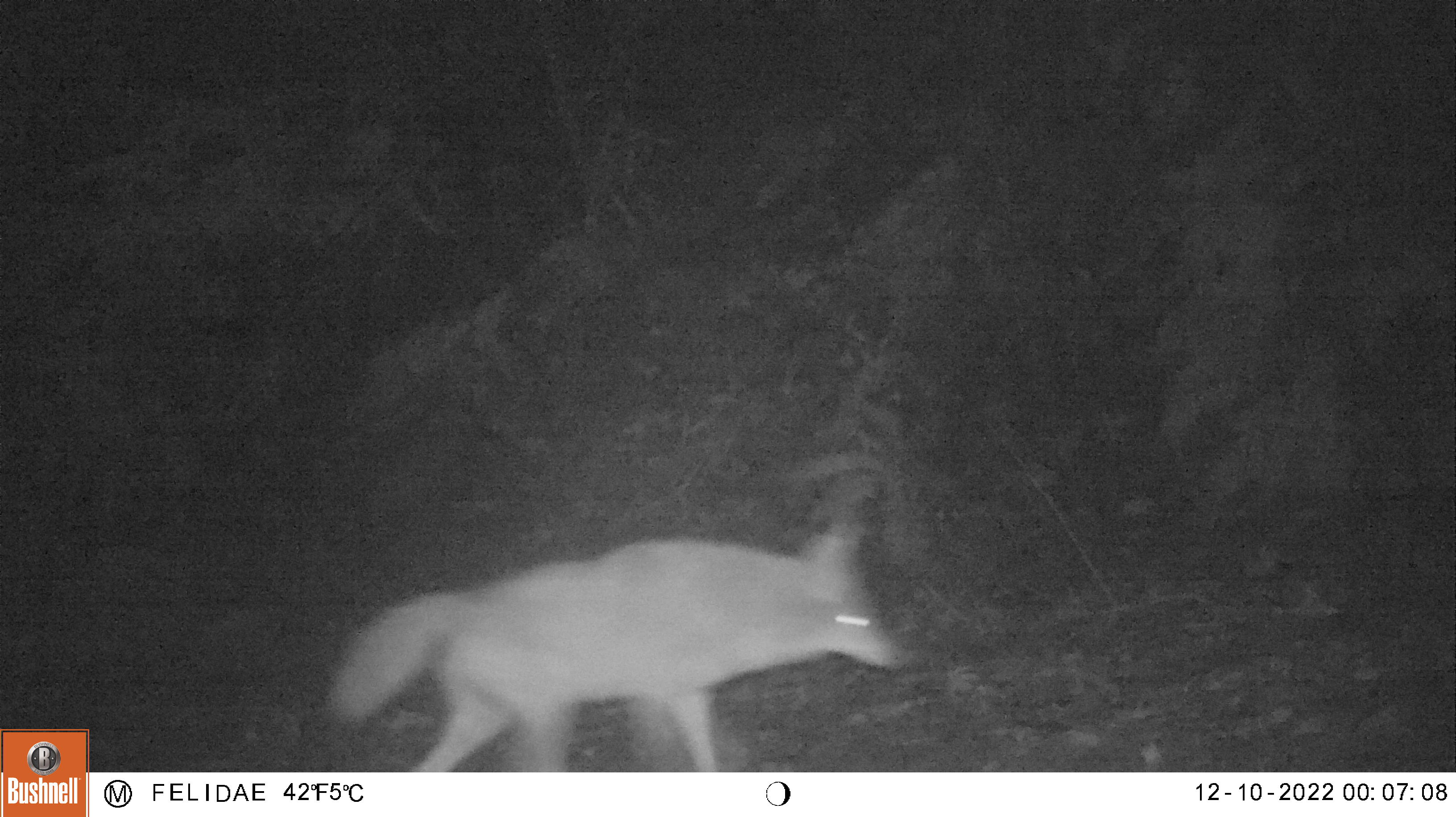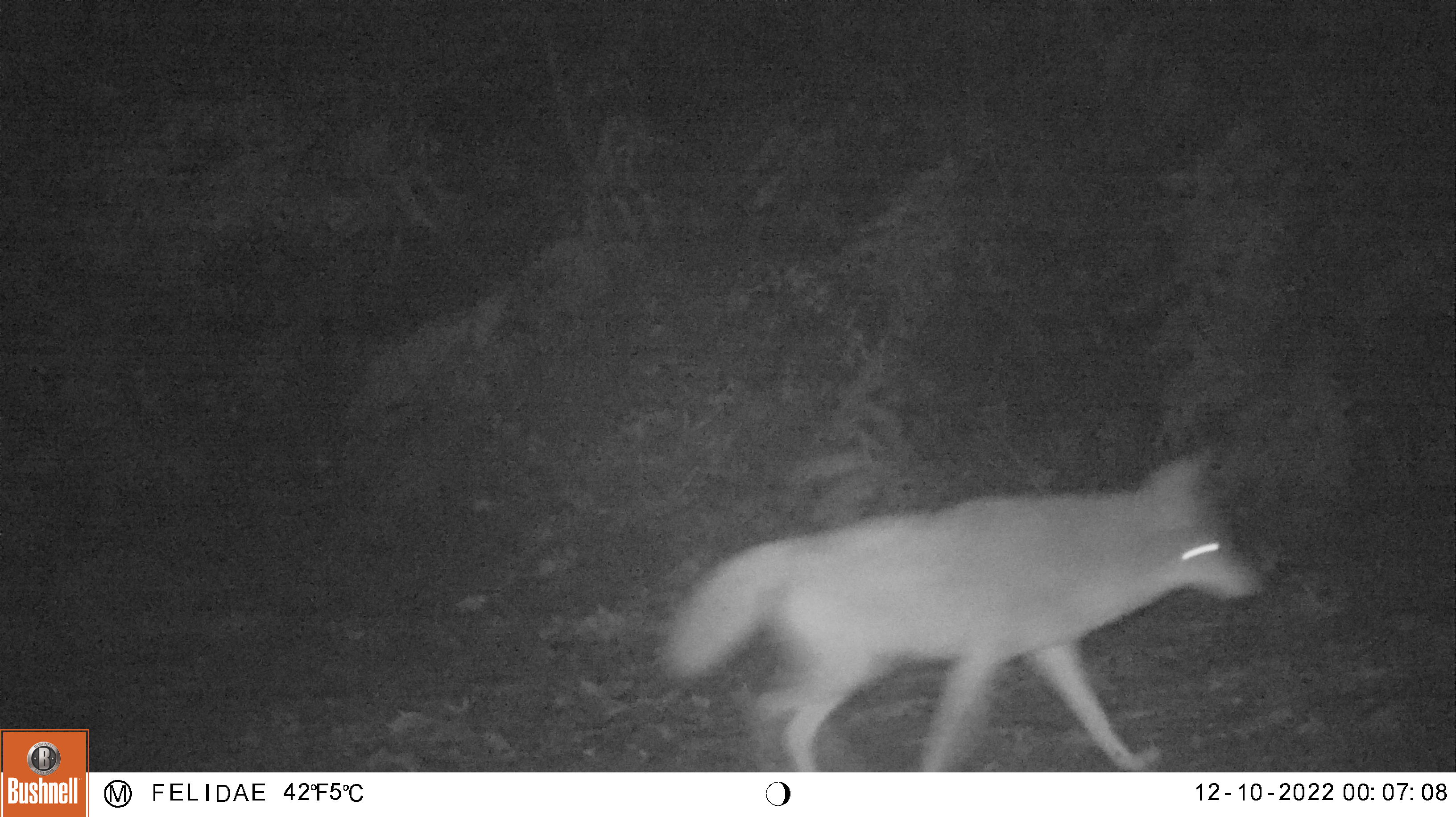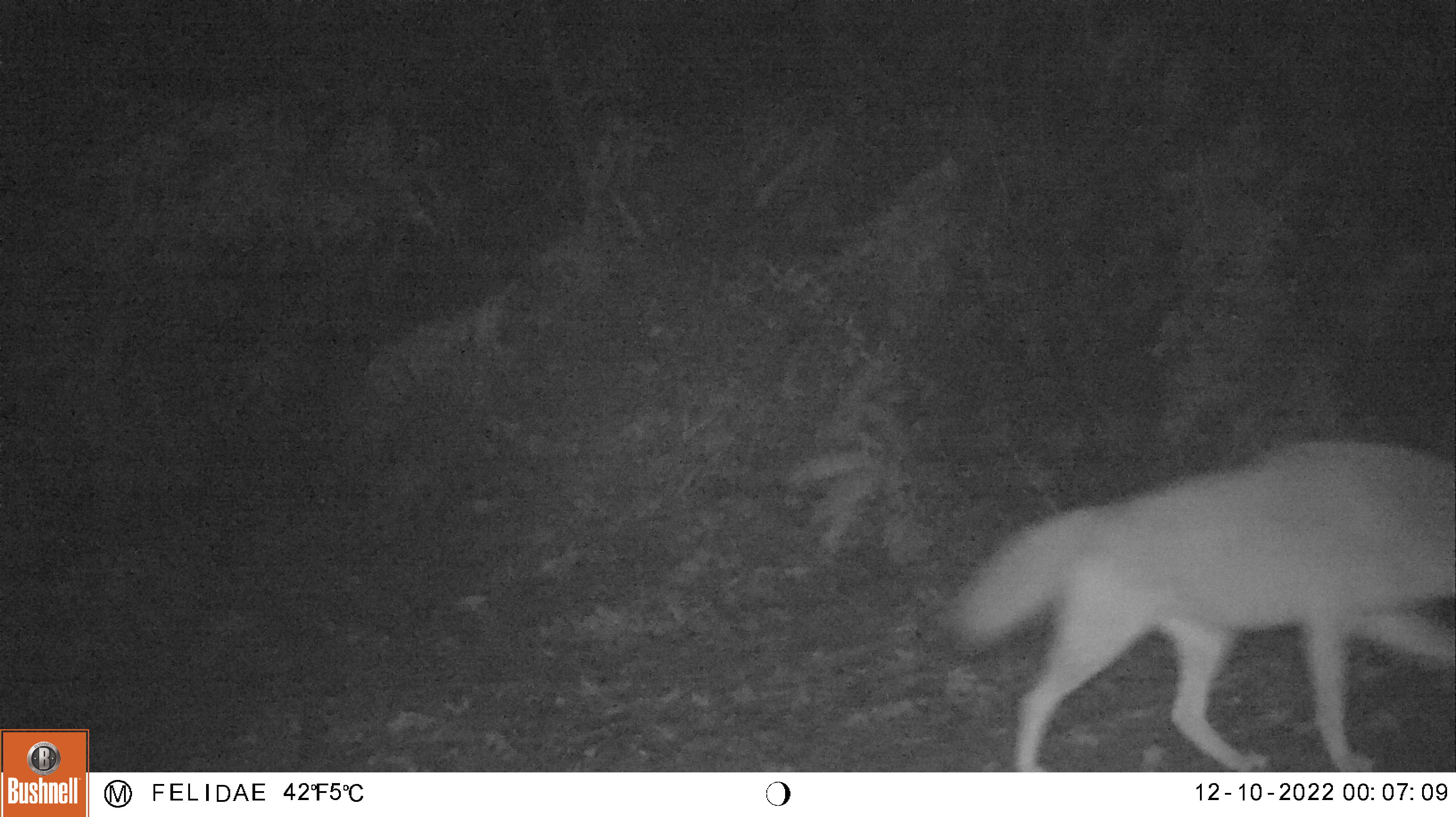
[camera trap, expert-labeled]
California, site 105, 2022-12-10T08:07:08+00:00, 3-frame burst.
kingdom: Animalia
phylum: Chordata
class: Mammalia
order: Carnivora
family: Canidae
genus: Canis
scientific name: Canis latrans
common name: coyote